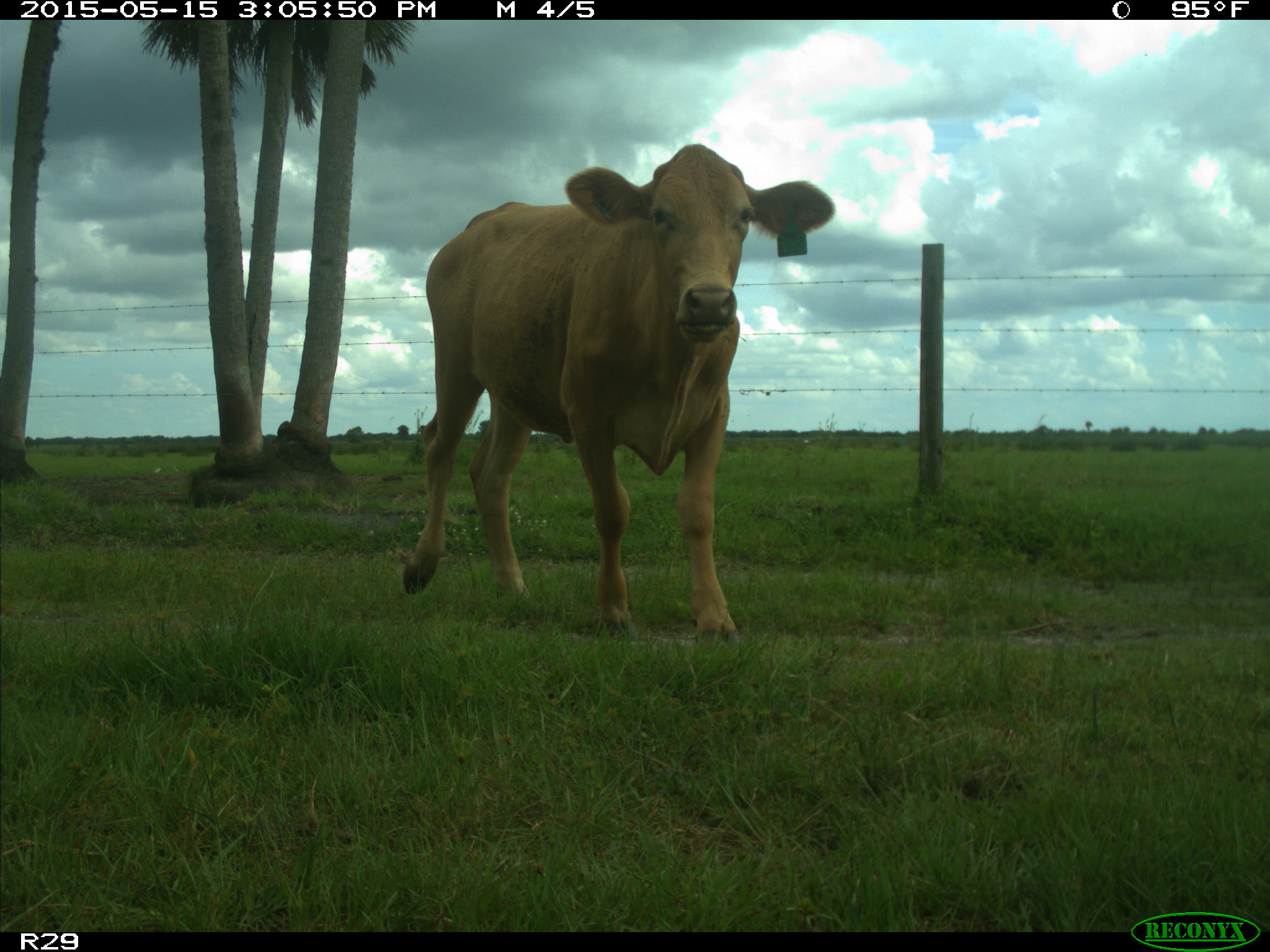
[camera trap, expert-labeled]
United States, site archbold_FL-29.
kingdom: Animalia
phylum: Chordata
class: Mammalia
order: Artiodactyla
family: Bovidae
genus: Bos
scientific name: Bos taurus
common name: domestic cow